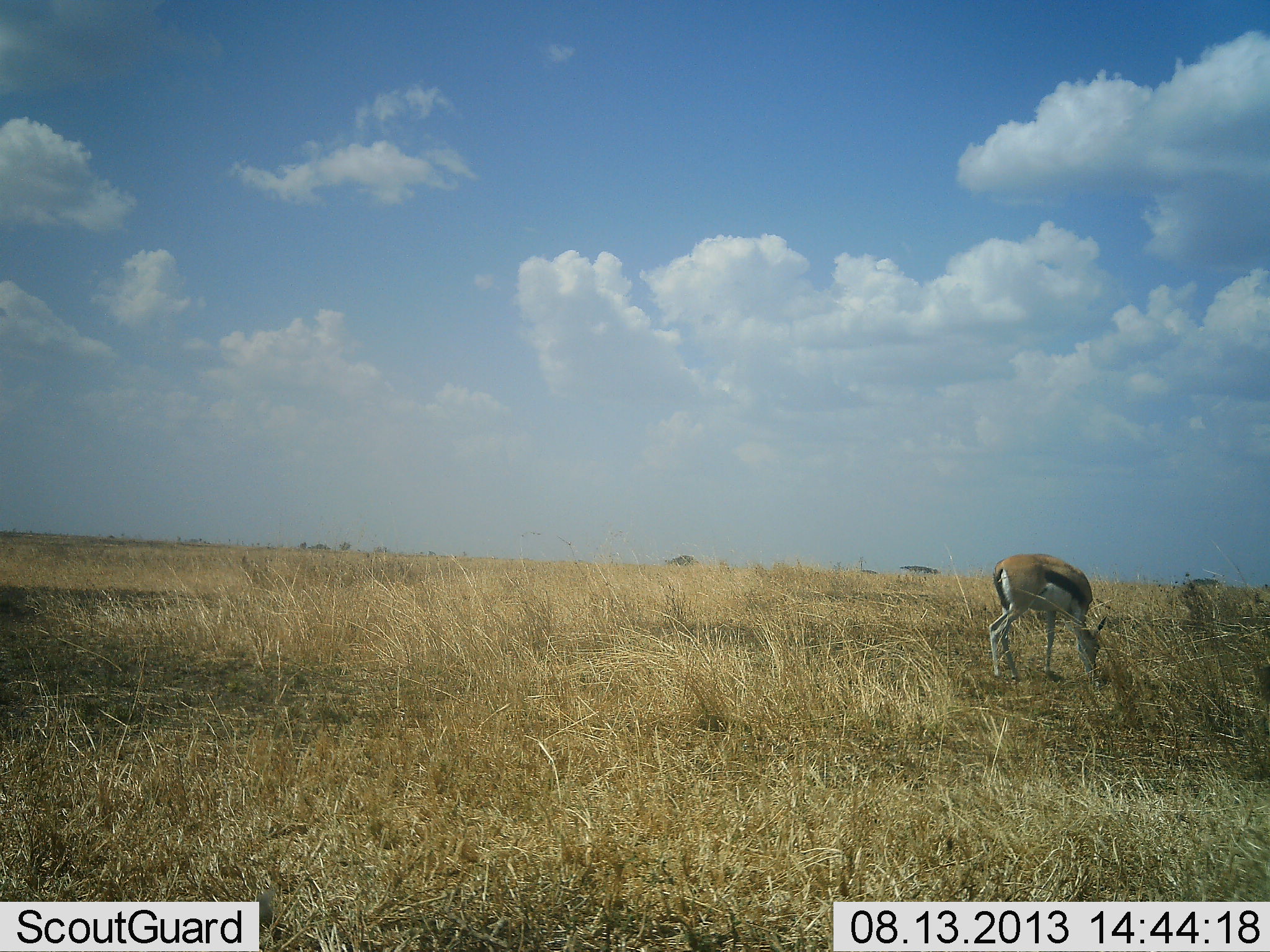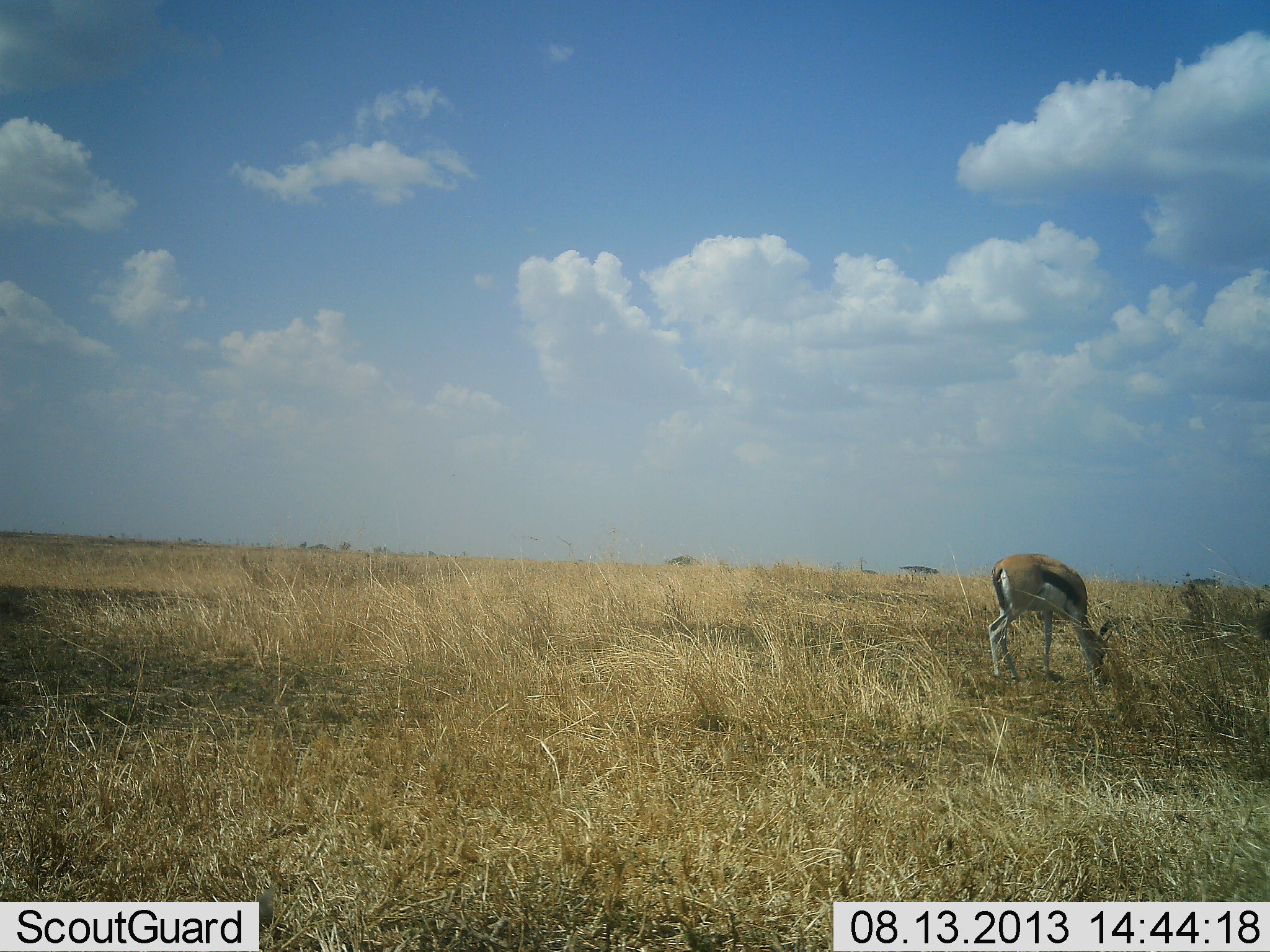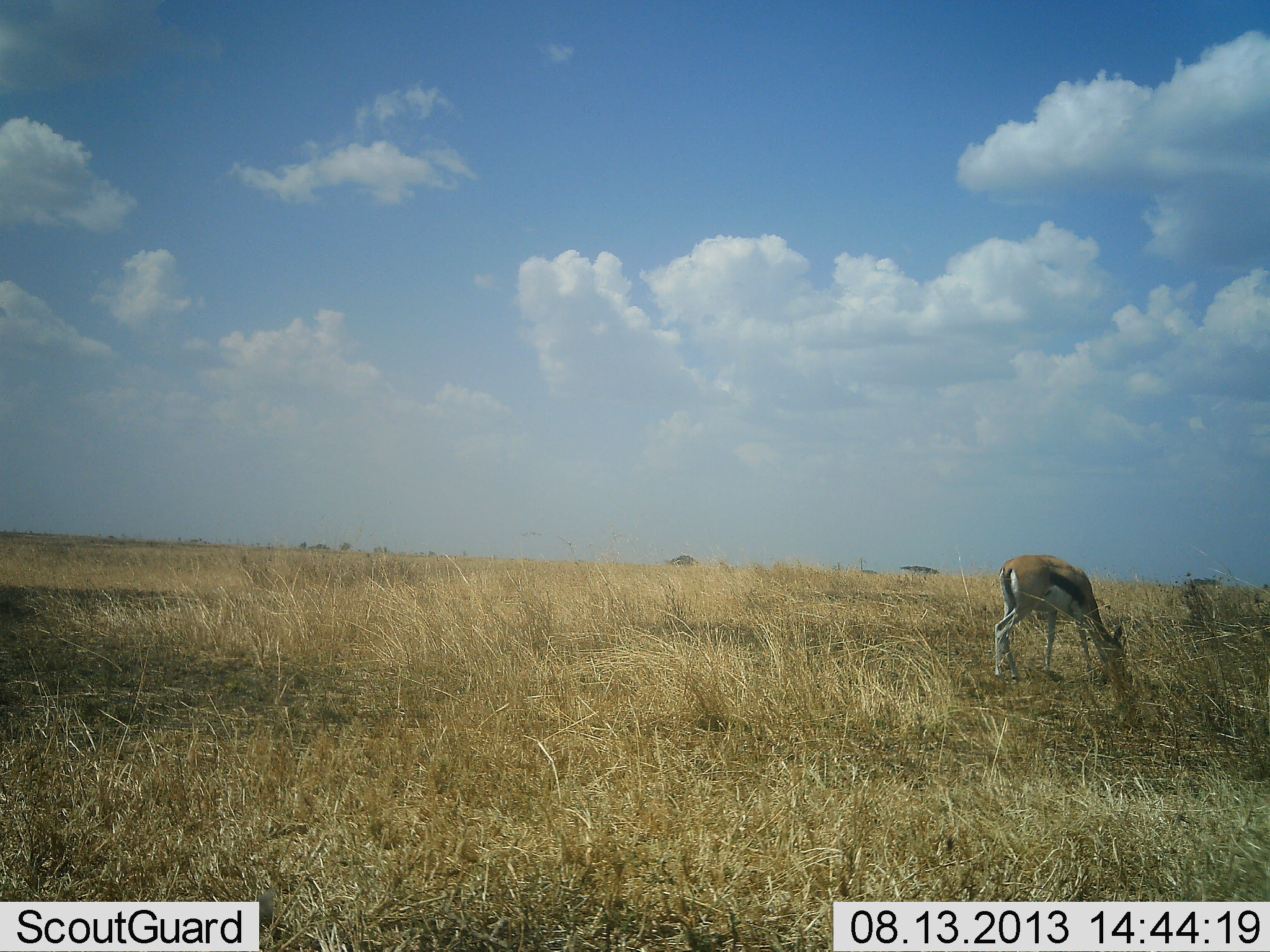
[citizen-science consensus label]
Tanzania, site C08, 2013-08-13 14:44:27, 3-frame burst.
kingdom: Animalia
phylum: Chordata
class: Mammalia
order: Artiodactyla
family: Bovidae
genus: Eudorcas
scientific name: Eudorcas thomsonii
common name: thomson's gazelle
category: gazellethomsons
Gazellethomsons (thomson's gazelle) (Eudorcas thomsonii), count 1. Behavior (volunteer vote fractions): standing 0%, resting 0%, moving 0%, interacting 0%. Young present (vote fraction): 0%. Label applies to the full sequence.